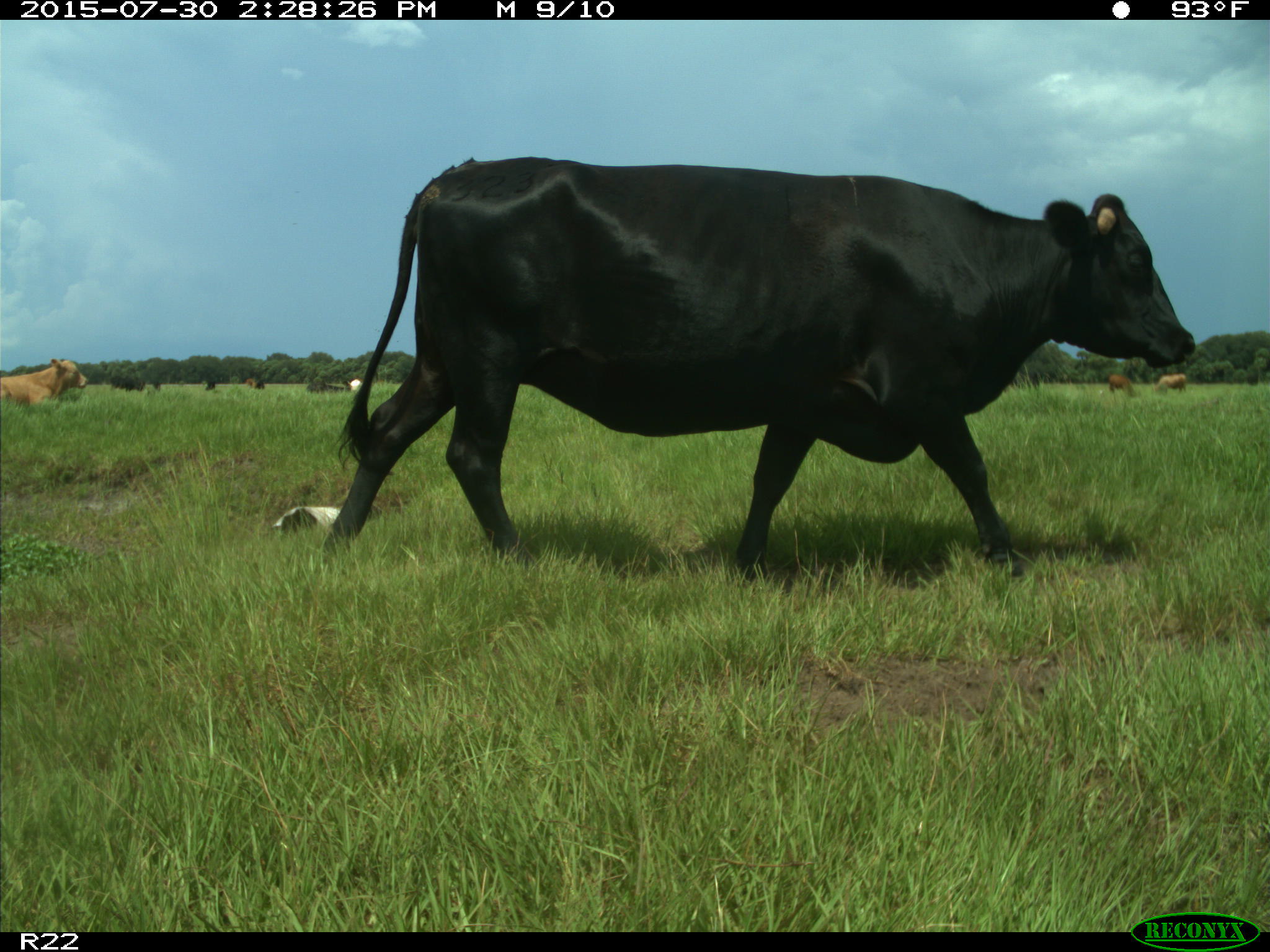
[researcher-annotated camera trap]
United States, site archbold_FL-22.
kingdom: Animalia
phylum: Chordata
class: Mammalia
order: Artiodactyla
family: Bovidae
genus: Bos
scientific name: Bos taurus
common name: domestic cow